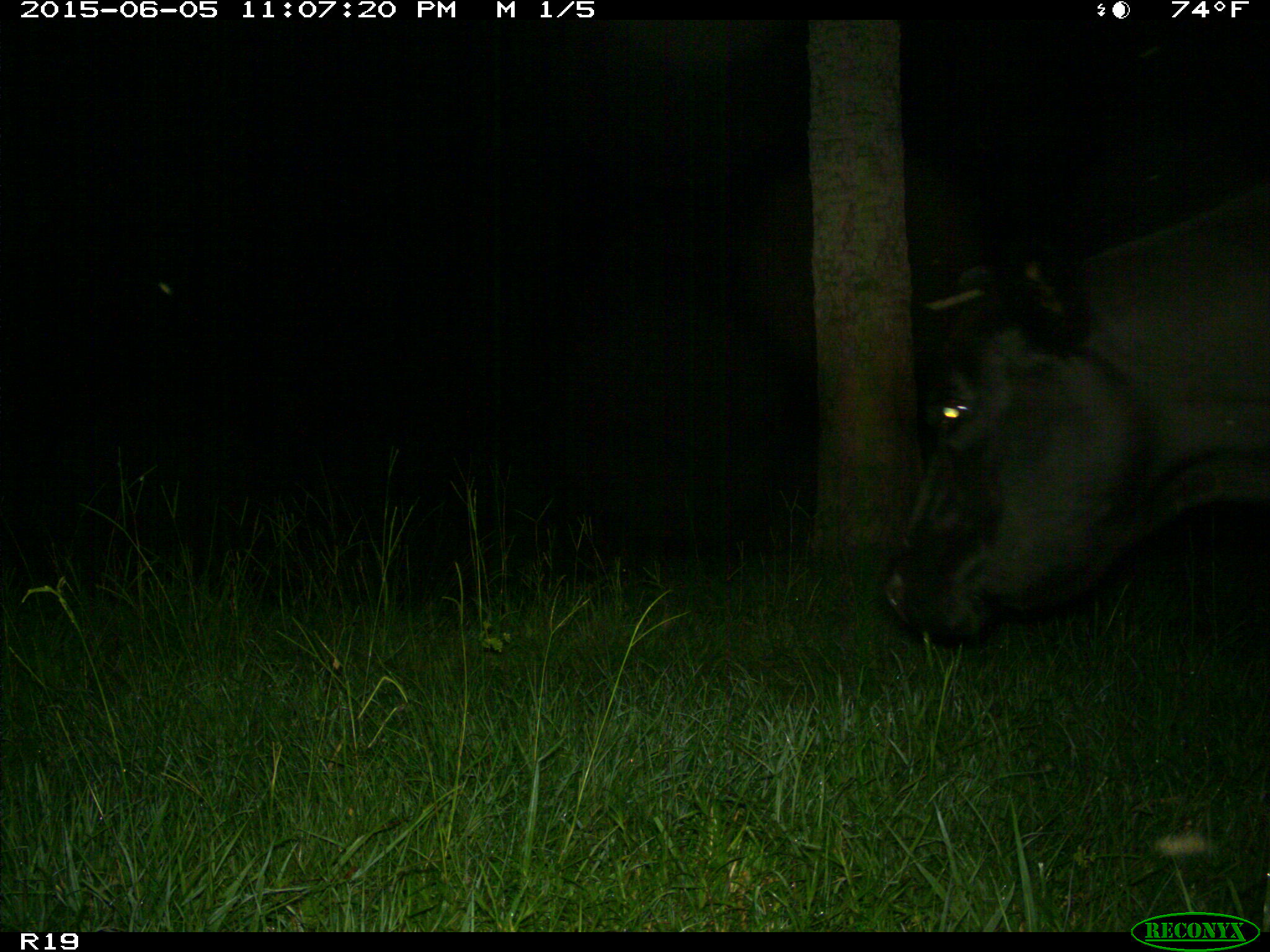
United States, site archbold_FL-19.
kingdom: Animalia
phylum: Chordata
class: Mammalia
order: Artiodactyla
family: Bovidae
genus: Bos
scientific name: Bos taurus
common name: domestic cow